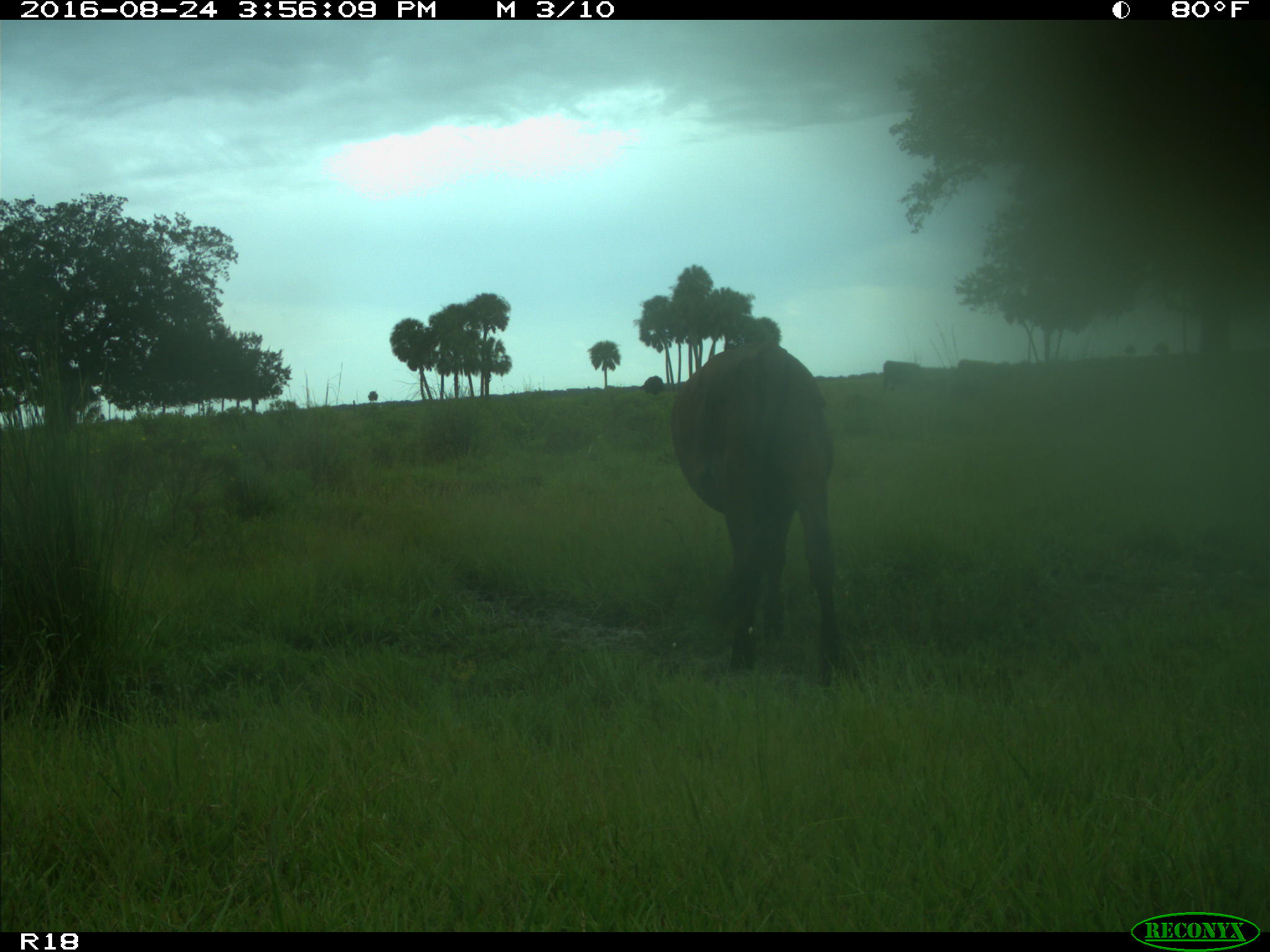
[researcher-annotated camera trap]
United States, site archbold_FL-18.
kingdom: Animalia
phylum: Chordata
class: Mammalia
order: Artiodactyla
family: Bovidae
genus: Bos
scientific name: Bos taurus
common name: domestic cow